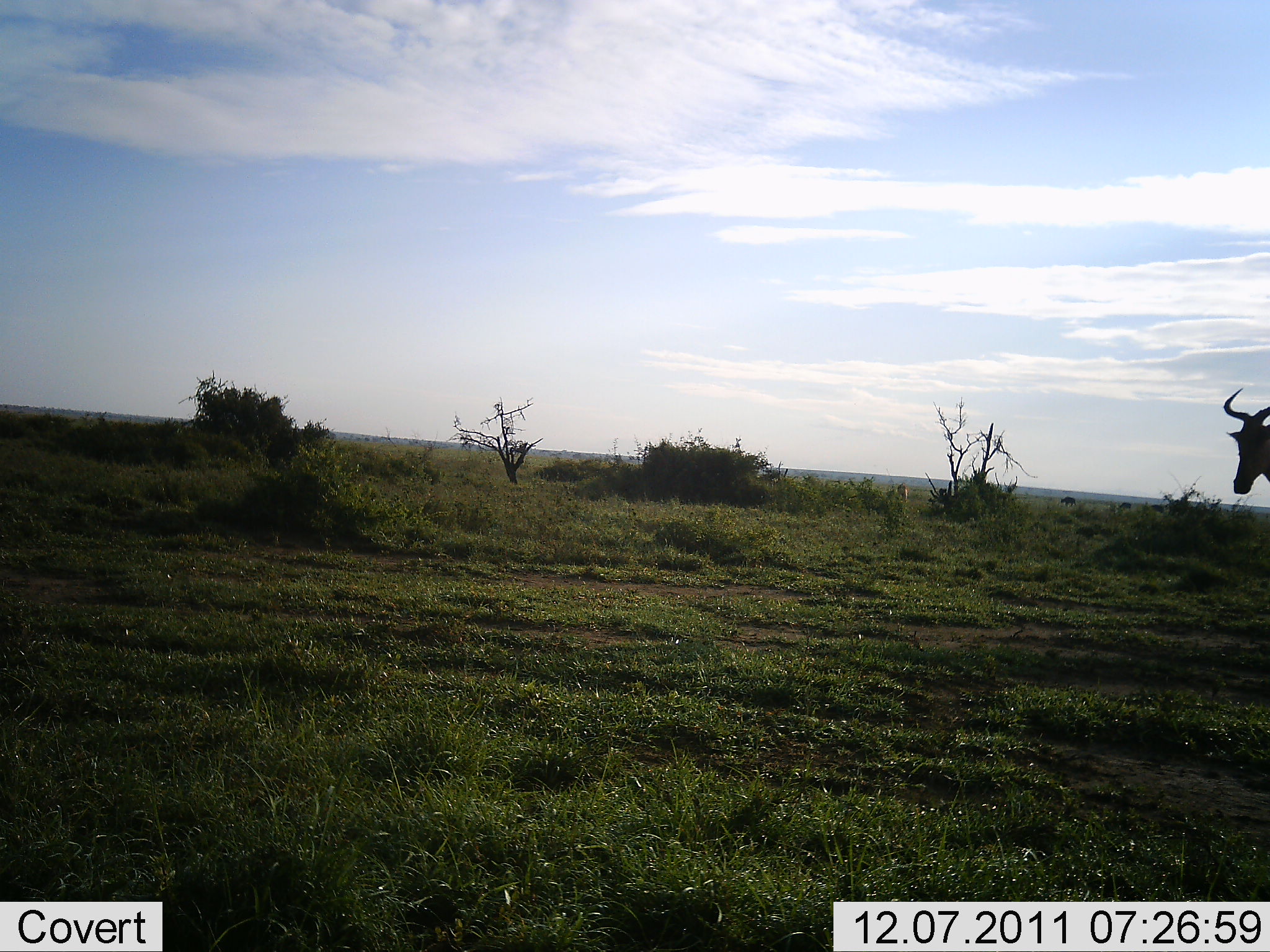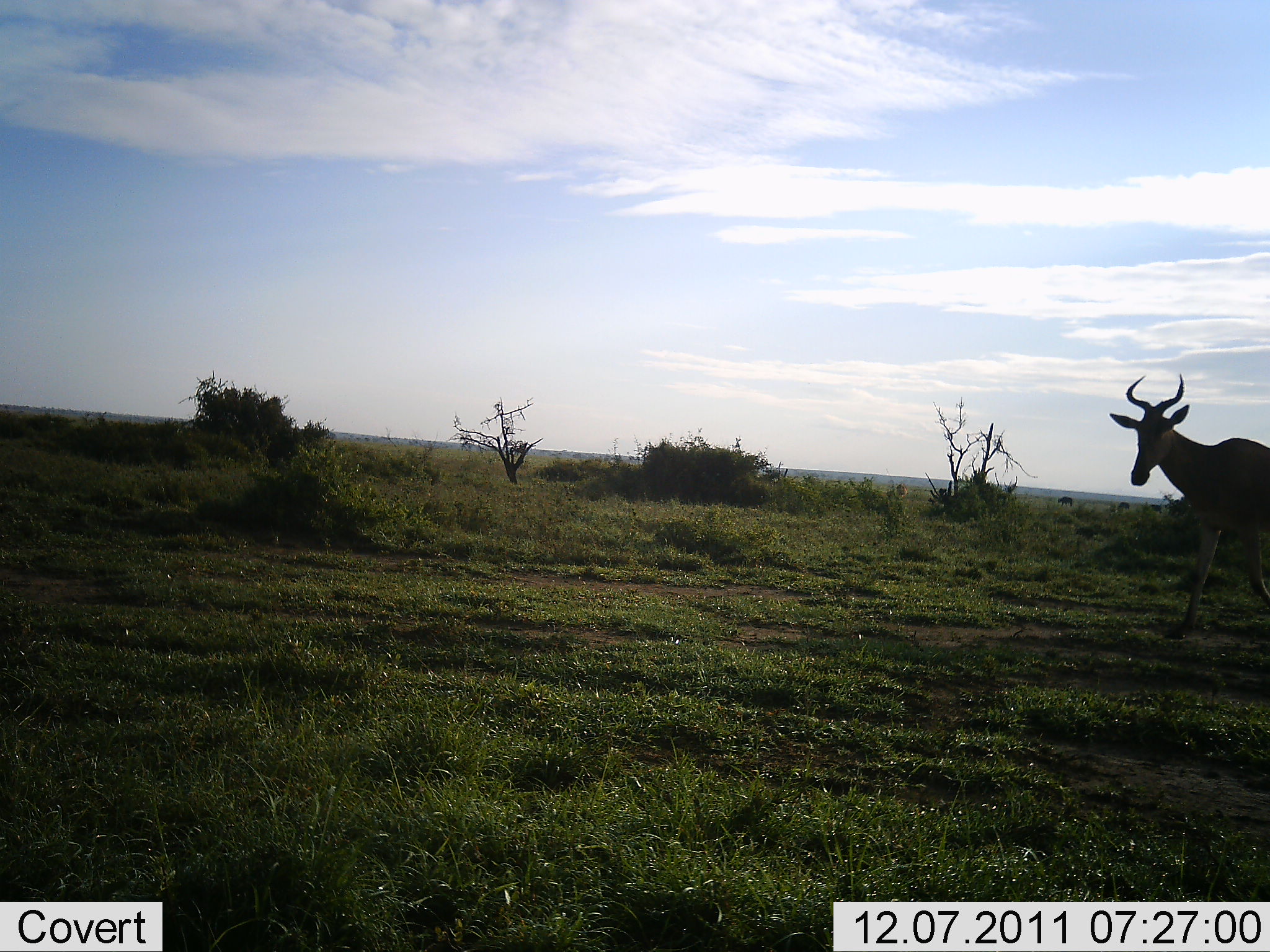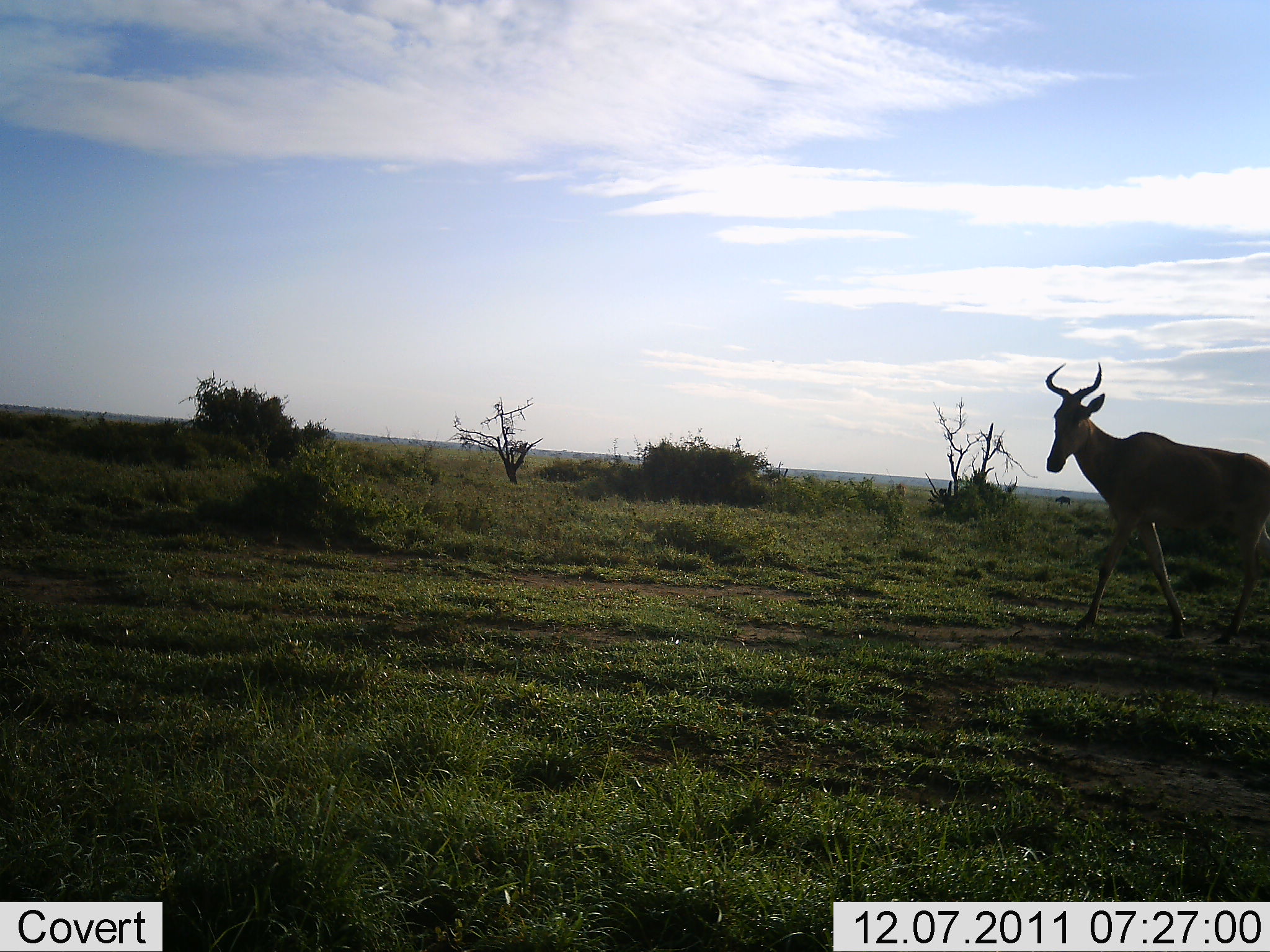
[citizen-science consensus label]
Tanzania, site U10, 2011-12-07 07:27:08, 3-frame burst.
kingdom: Animalia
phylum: Chordata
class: Mammalia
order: Artiodactyla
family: Bovidae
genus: Alcelaphus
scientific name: Alcelaphus buselaphus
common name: hartebeest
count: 1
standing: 7%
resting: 0%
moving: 100%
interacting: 0%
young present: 0%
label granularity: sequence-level